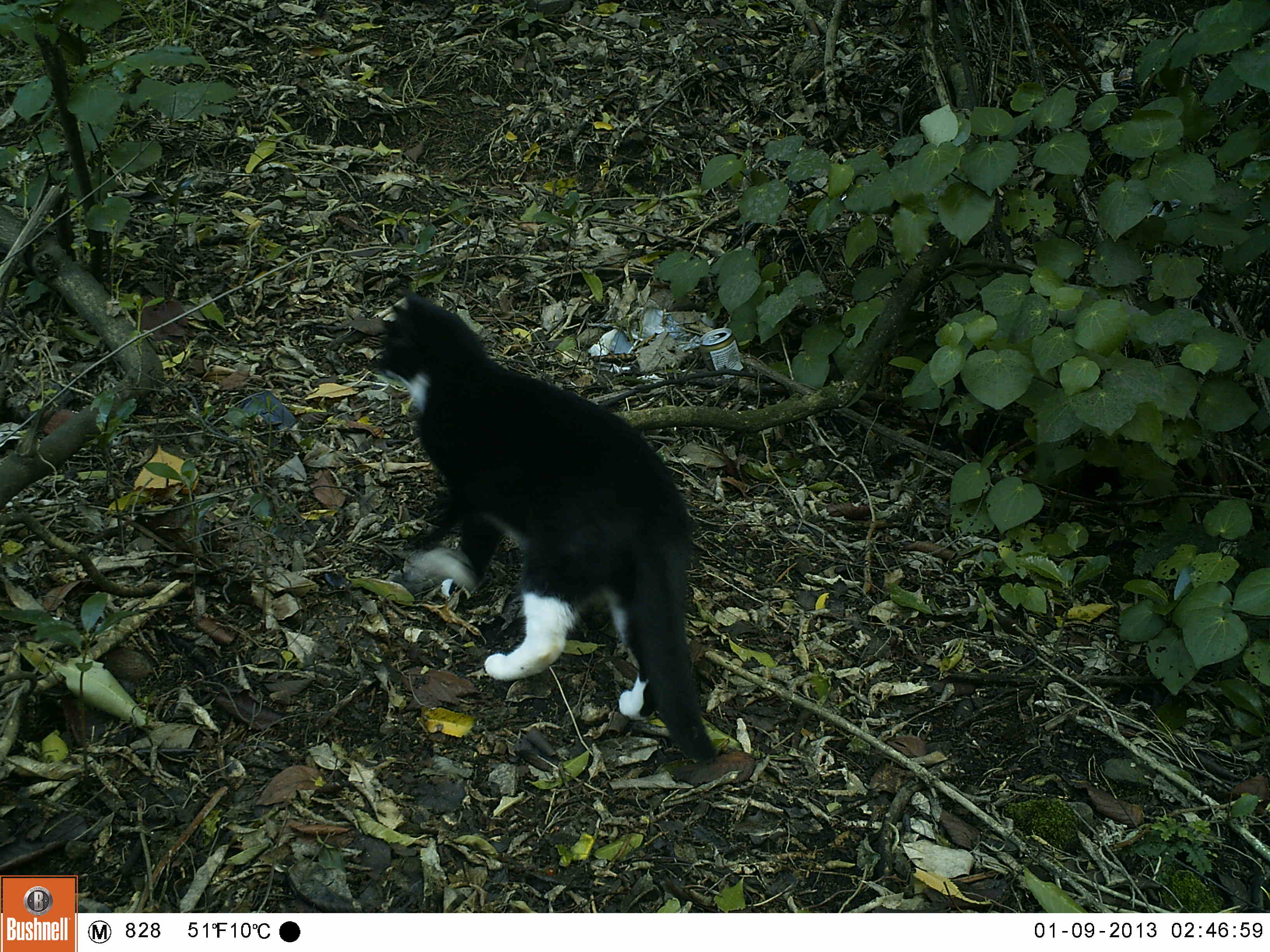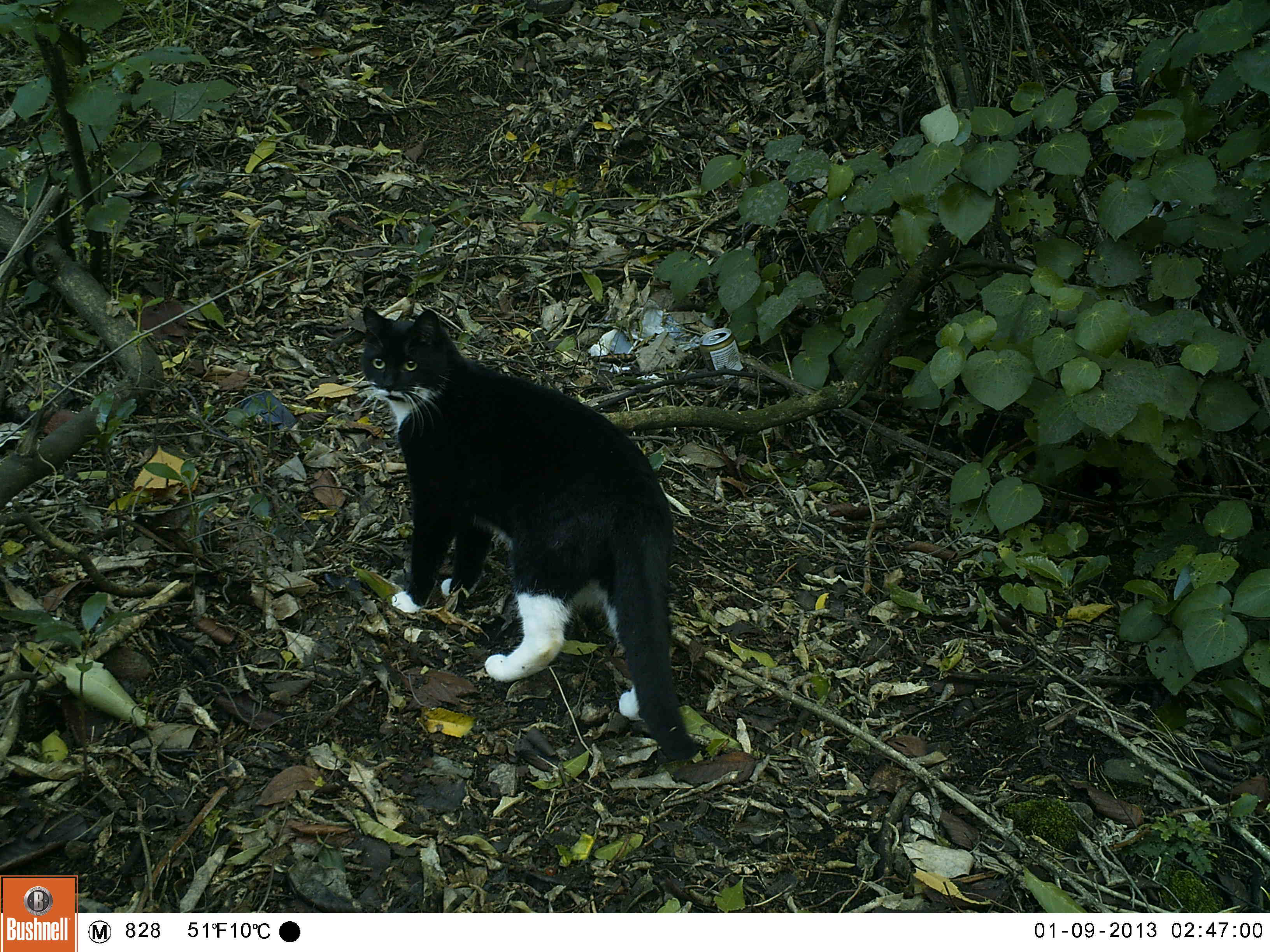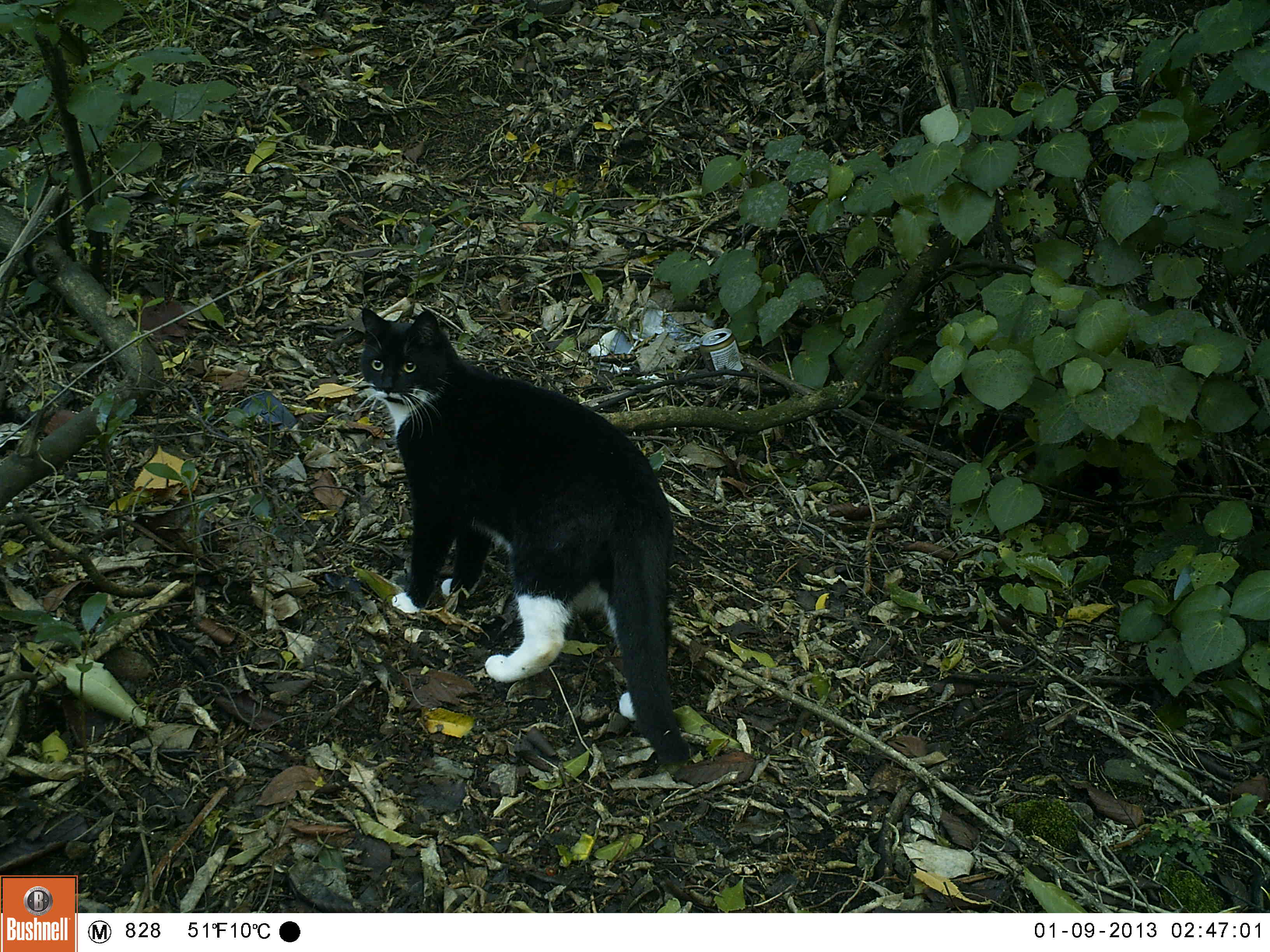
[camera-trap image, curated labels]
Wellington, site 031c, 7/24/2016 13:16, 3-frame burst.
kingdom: Animalia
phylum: Chordata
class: Mammalia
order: Carnivora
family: Felidae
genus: Felis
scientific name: Felis catus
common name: cat